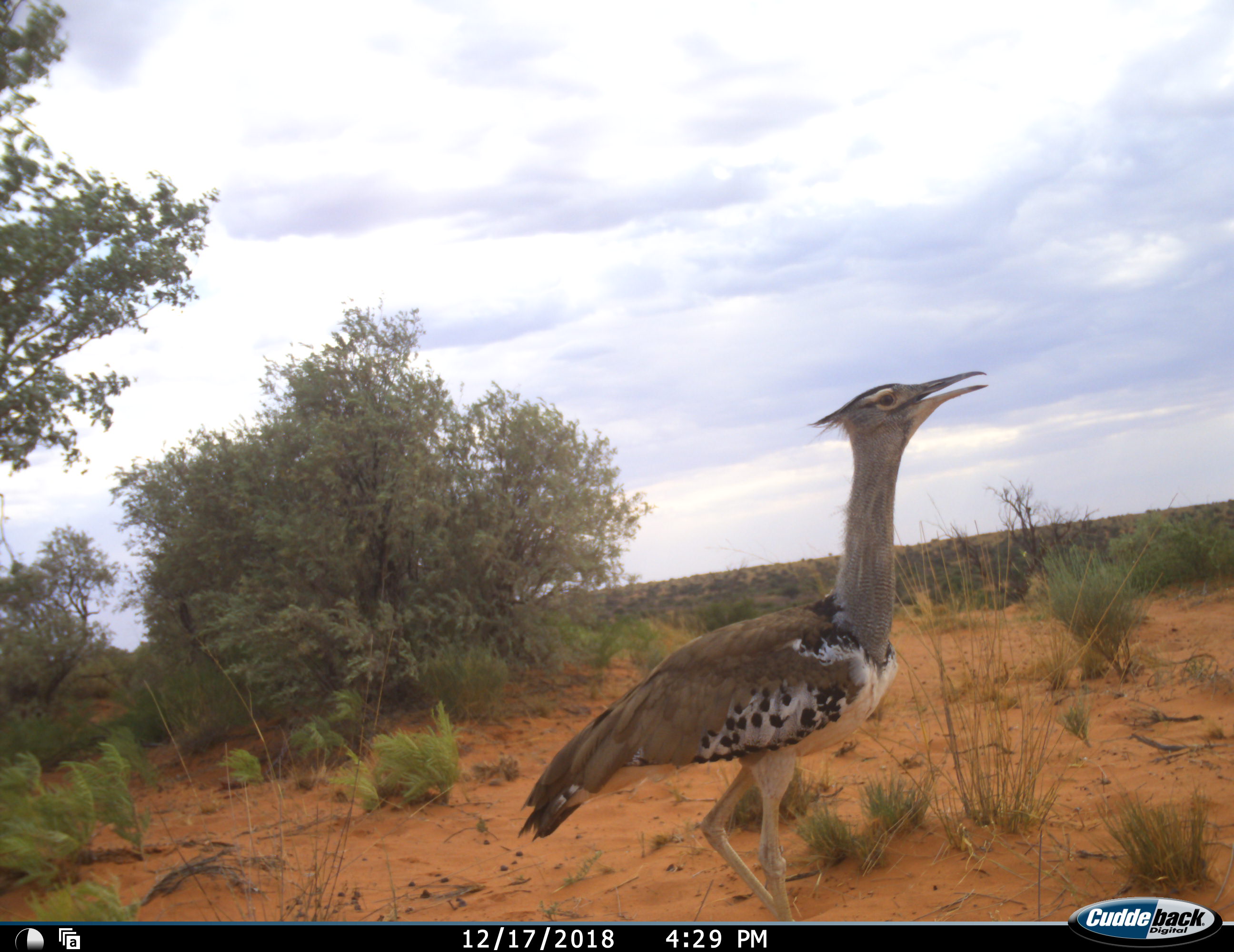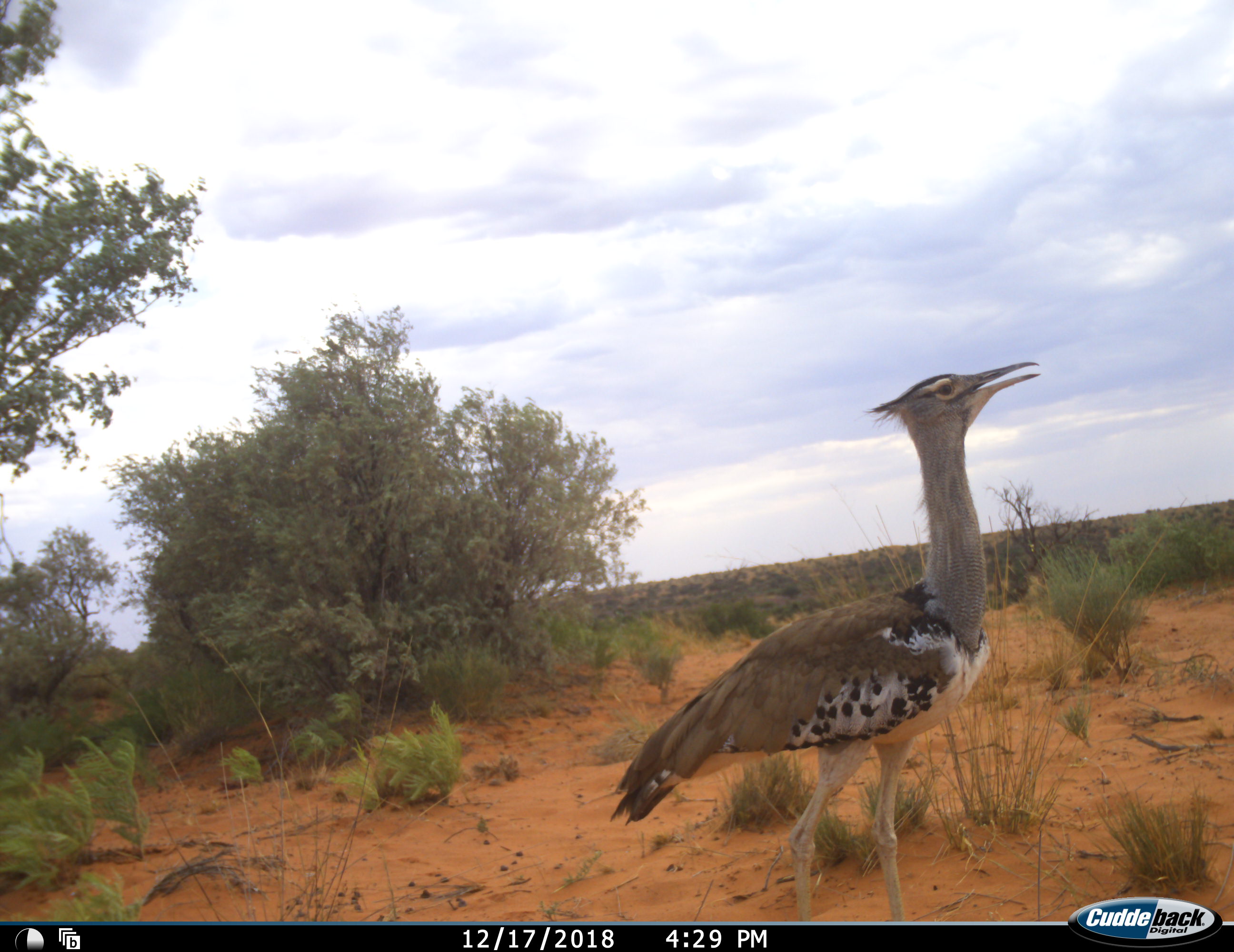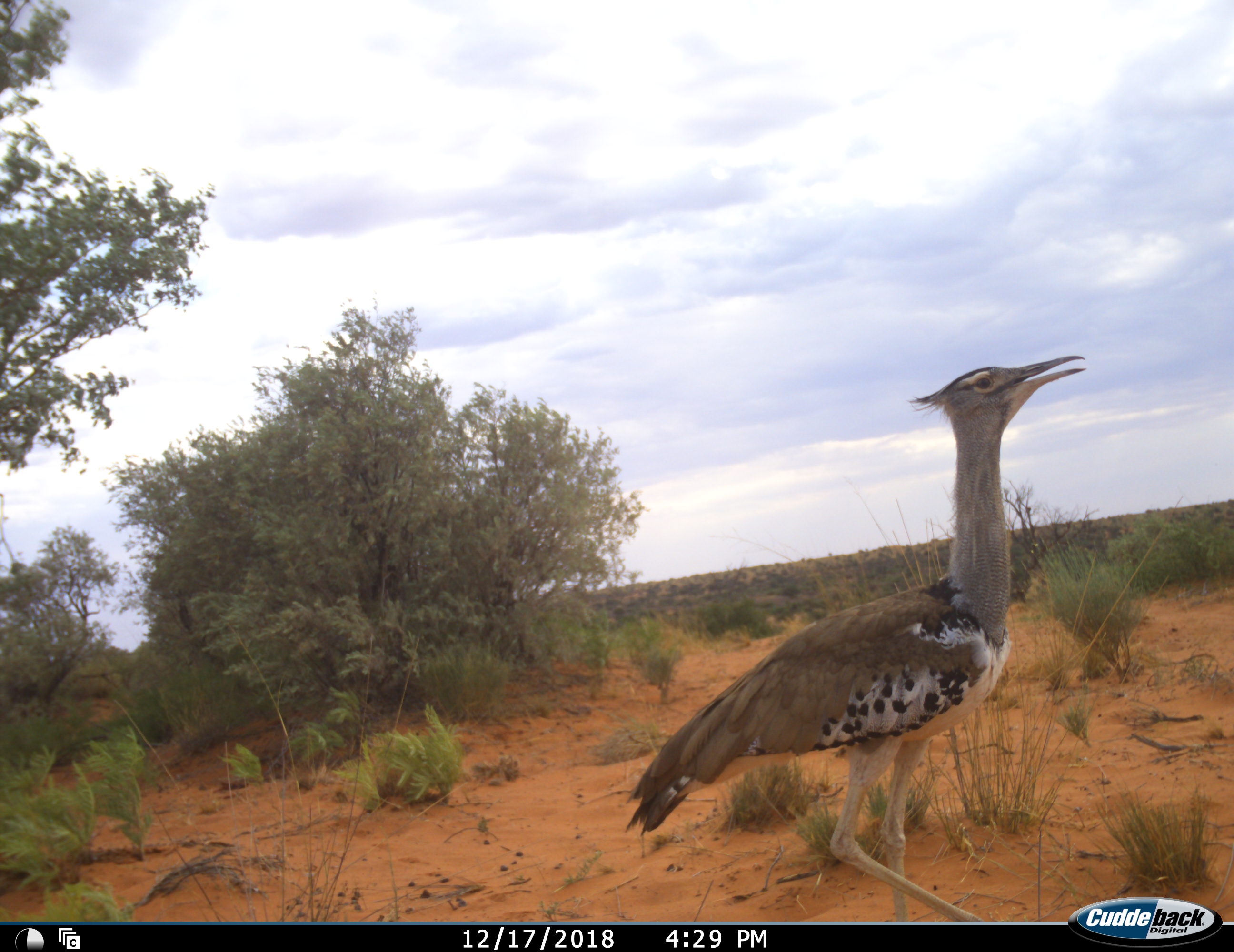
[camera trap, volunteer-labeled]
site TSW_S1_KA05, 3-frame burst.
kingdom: Animalia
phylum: Chordata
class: Aves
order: Otidiformes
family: Otididae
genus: Ardeotis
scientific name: Ardeotis kori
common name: kori bustard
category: bustardkori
Bustardkori (kori bustard) (Ardeotis kori), count 1. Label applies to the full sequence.